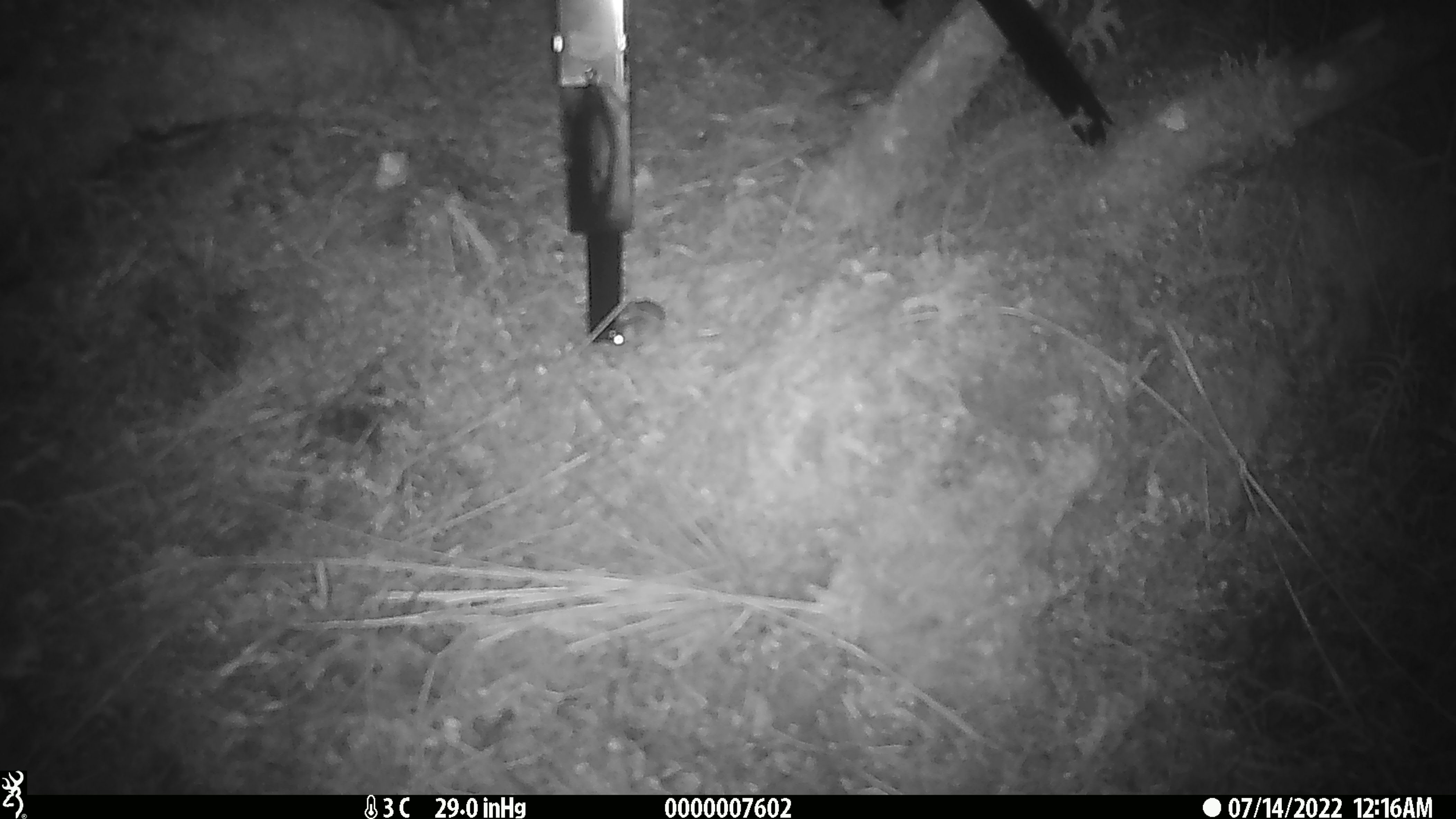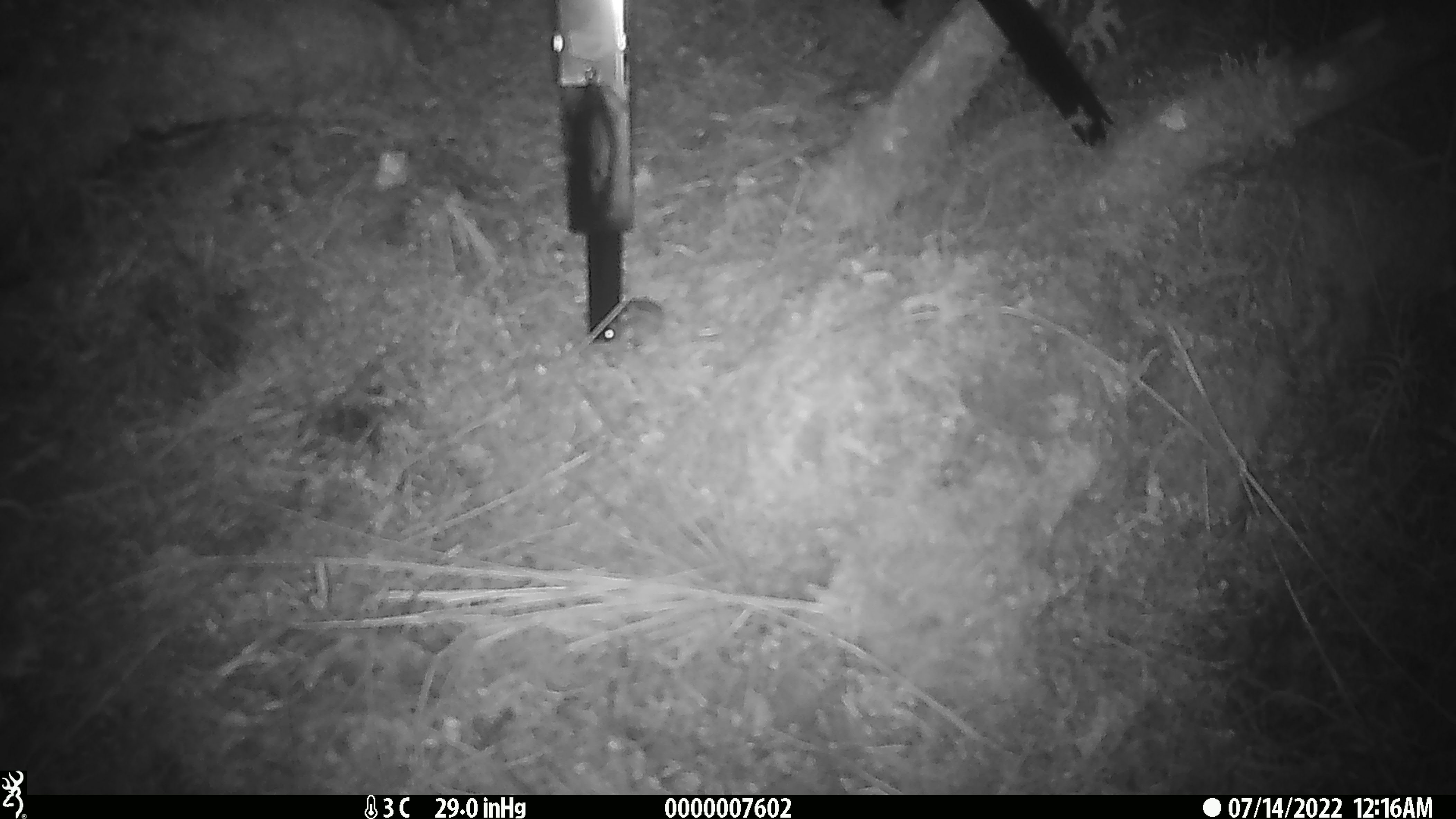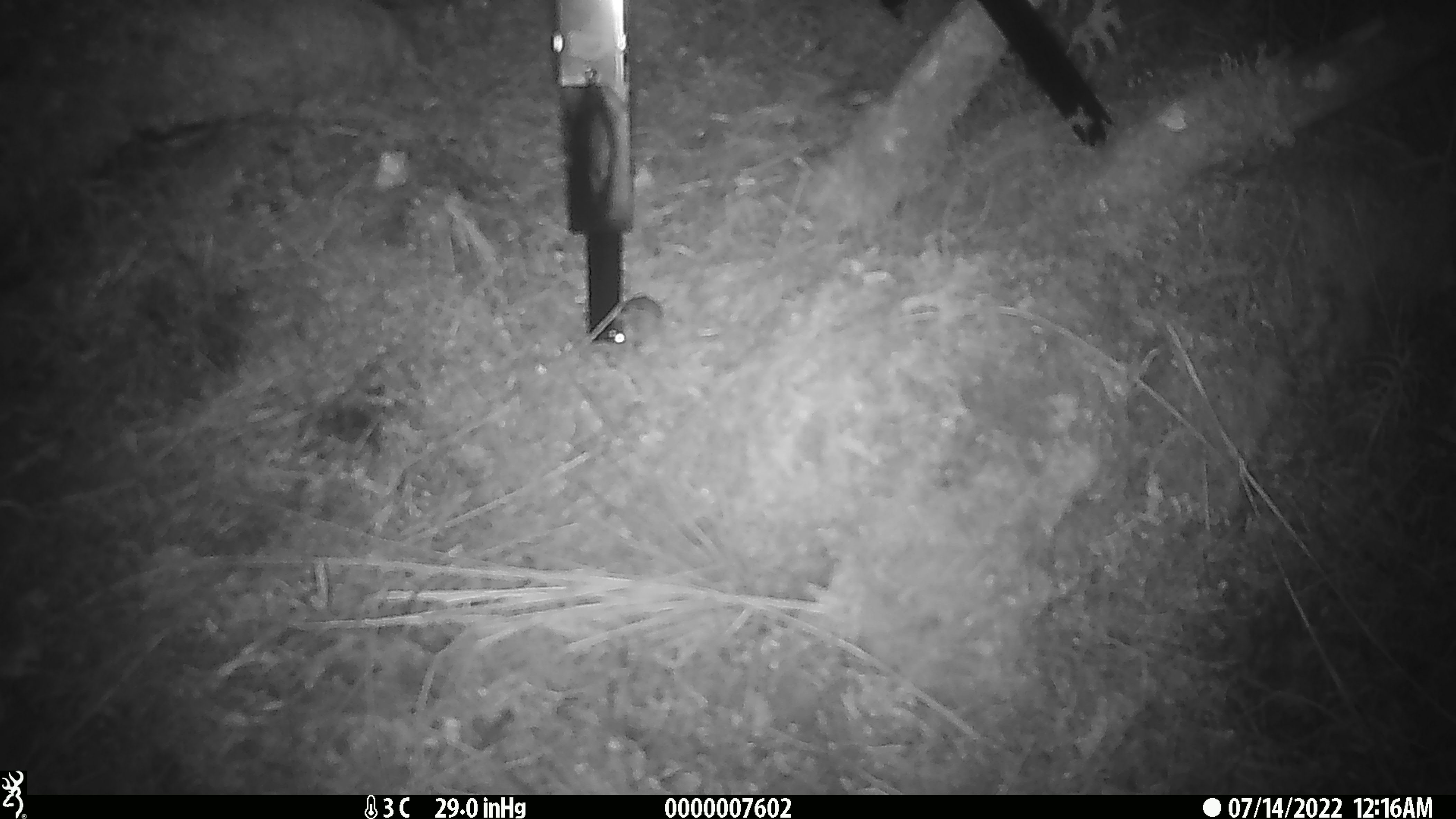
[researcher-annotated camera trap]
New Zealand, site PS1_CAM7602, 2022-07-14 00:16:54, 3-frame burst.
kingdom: Animalia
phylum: Chordata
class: Mammalia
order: Rodentia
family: Muridae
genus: Mus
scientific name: Mus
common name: mouse